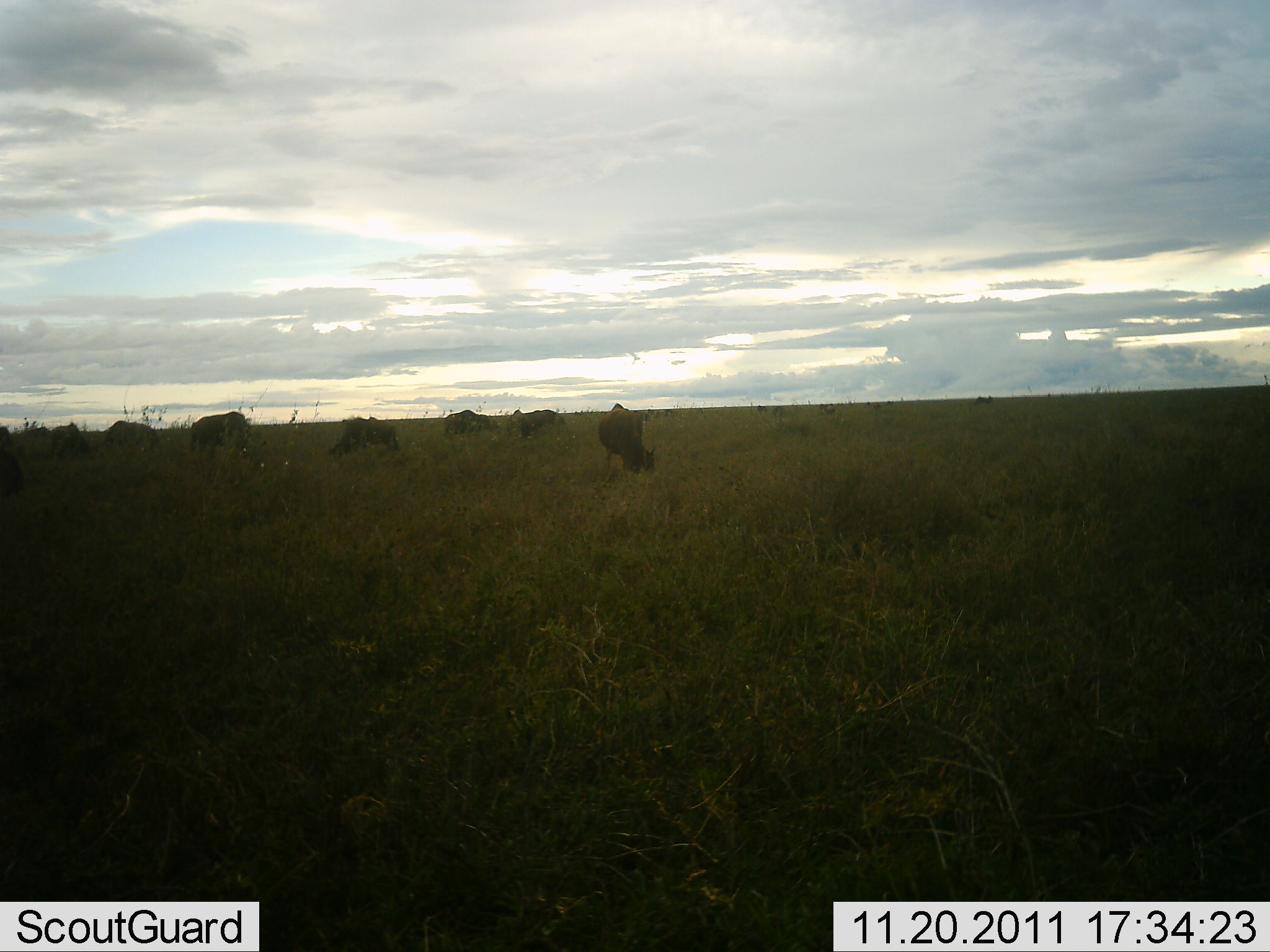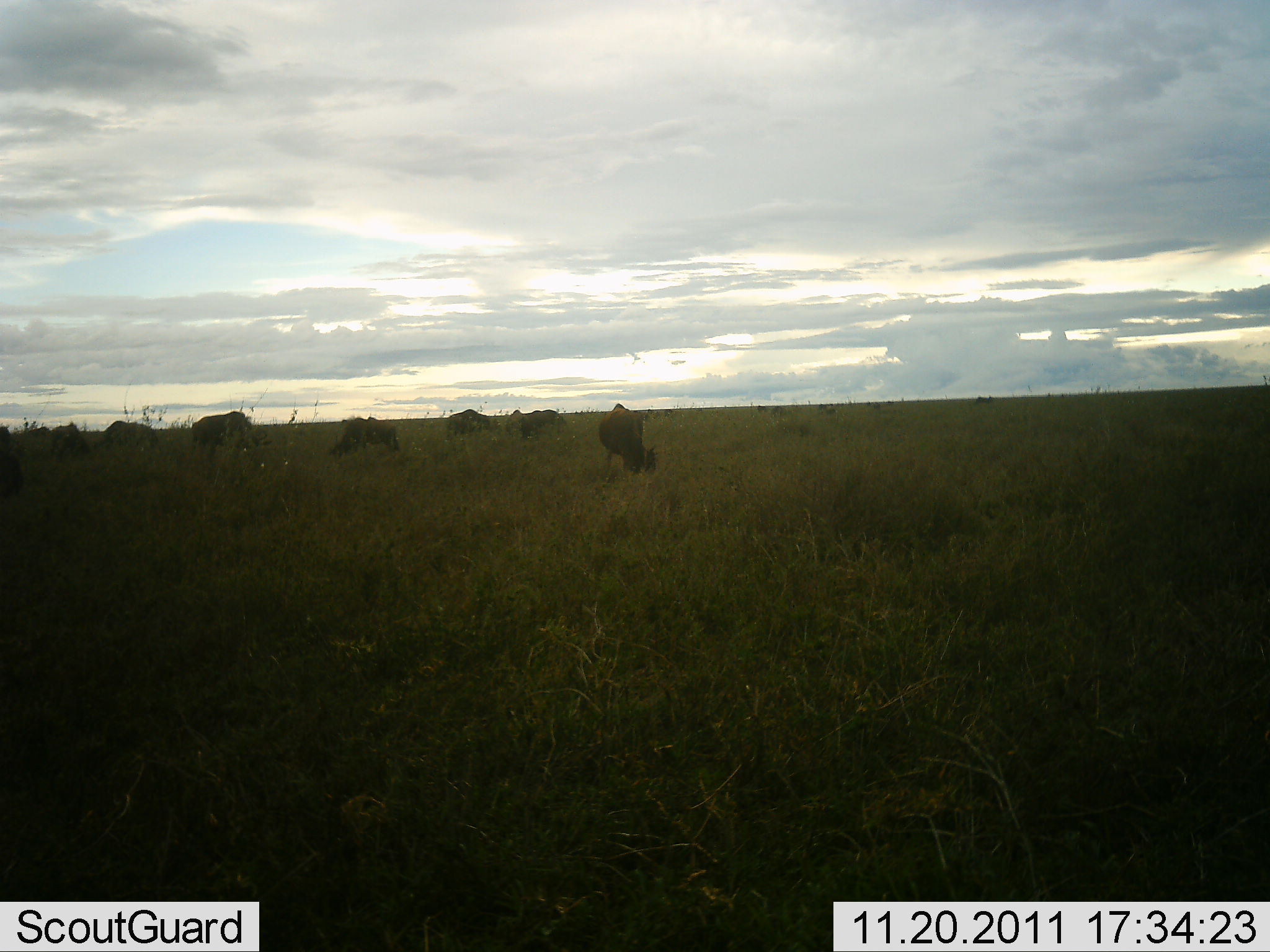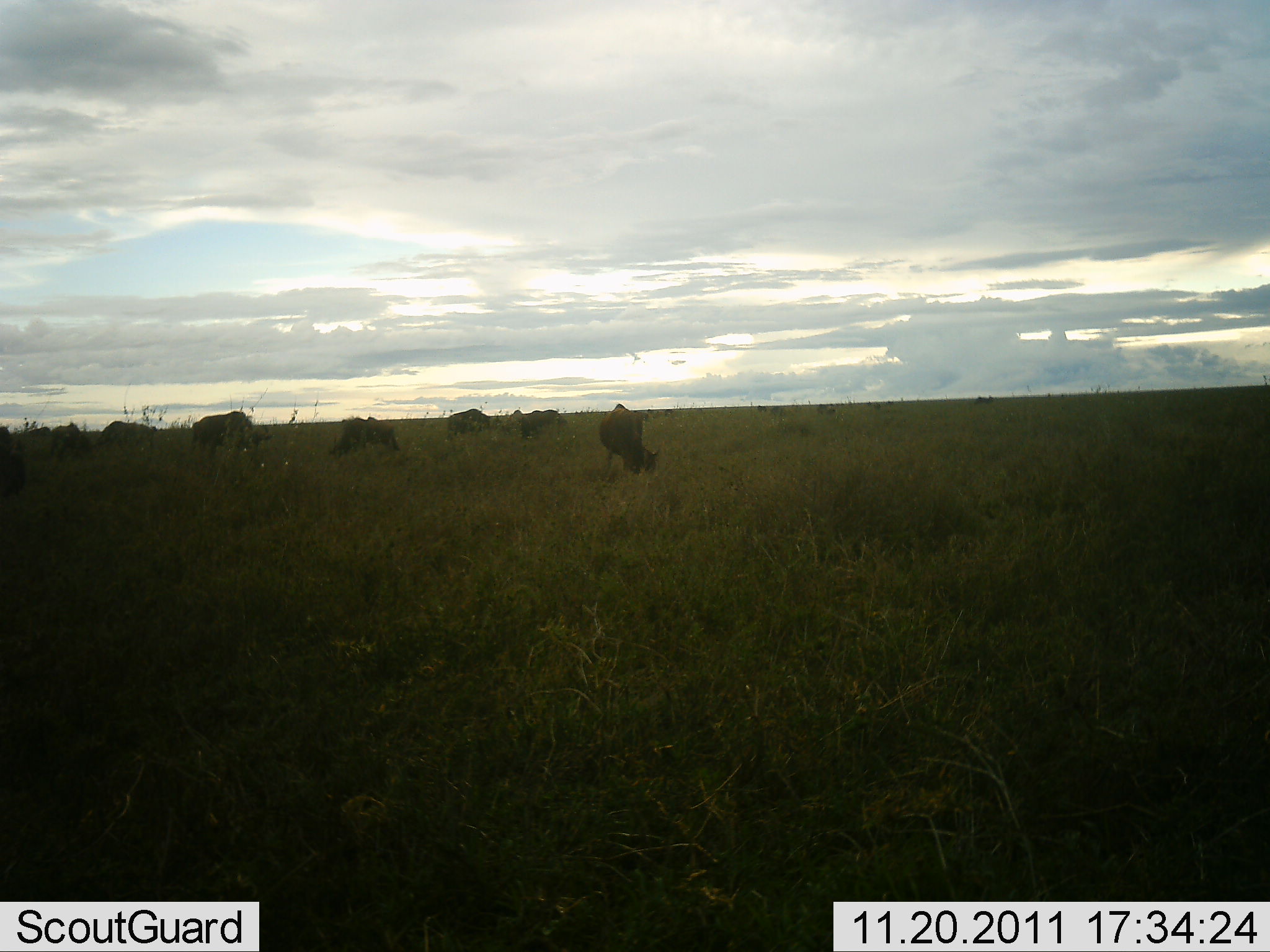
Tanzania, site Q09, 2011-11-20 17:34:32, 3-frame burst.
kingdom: Animalia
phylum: Chordata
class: Mammalia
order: Artiodactyla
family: Bovidae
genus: Connochaetes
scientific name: Connochaetes taurinus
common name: blue wildebeest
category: wildebeest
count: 7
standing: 36%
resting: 0%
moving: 18%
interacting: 0%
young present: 0%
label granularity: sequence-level